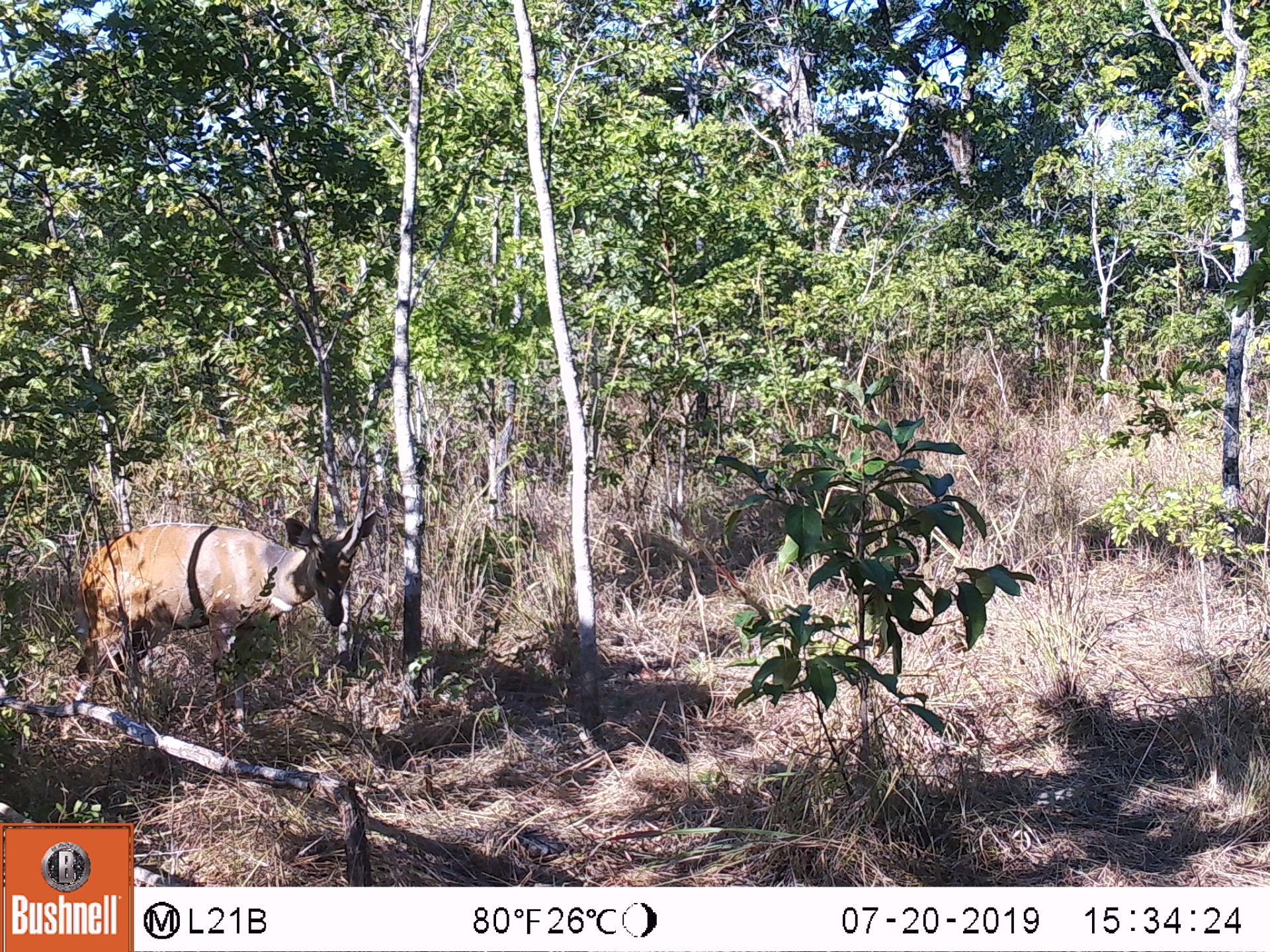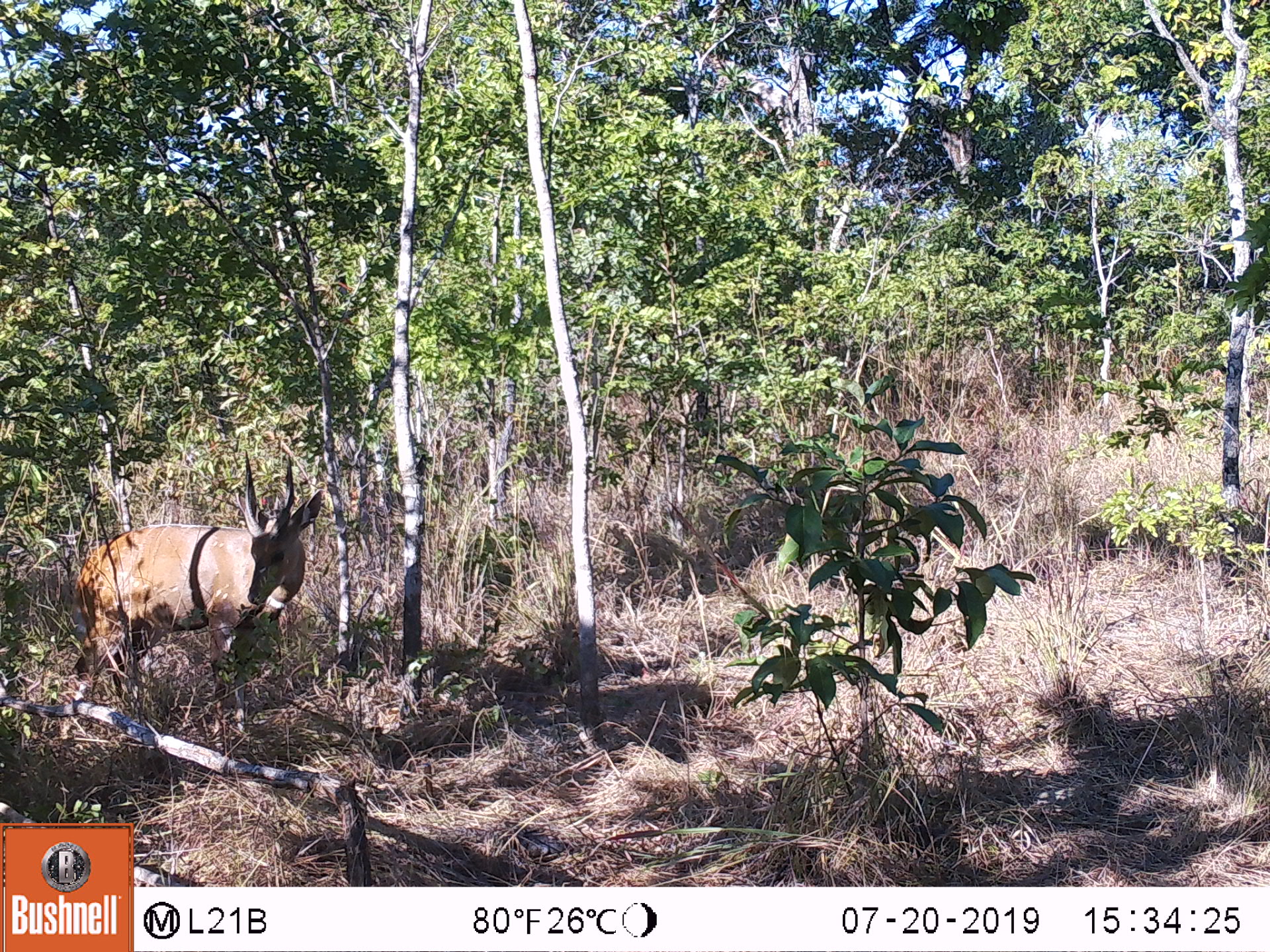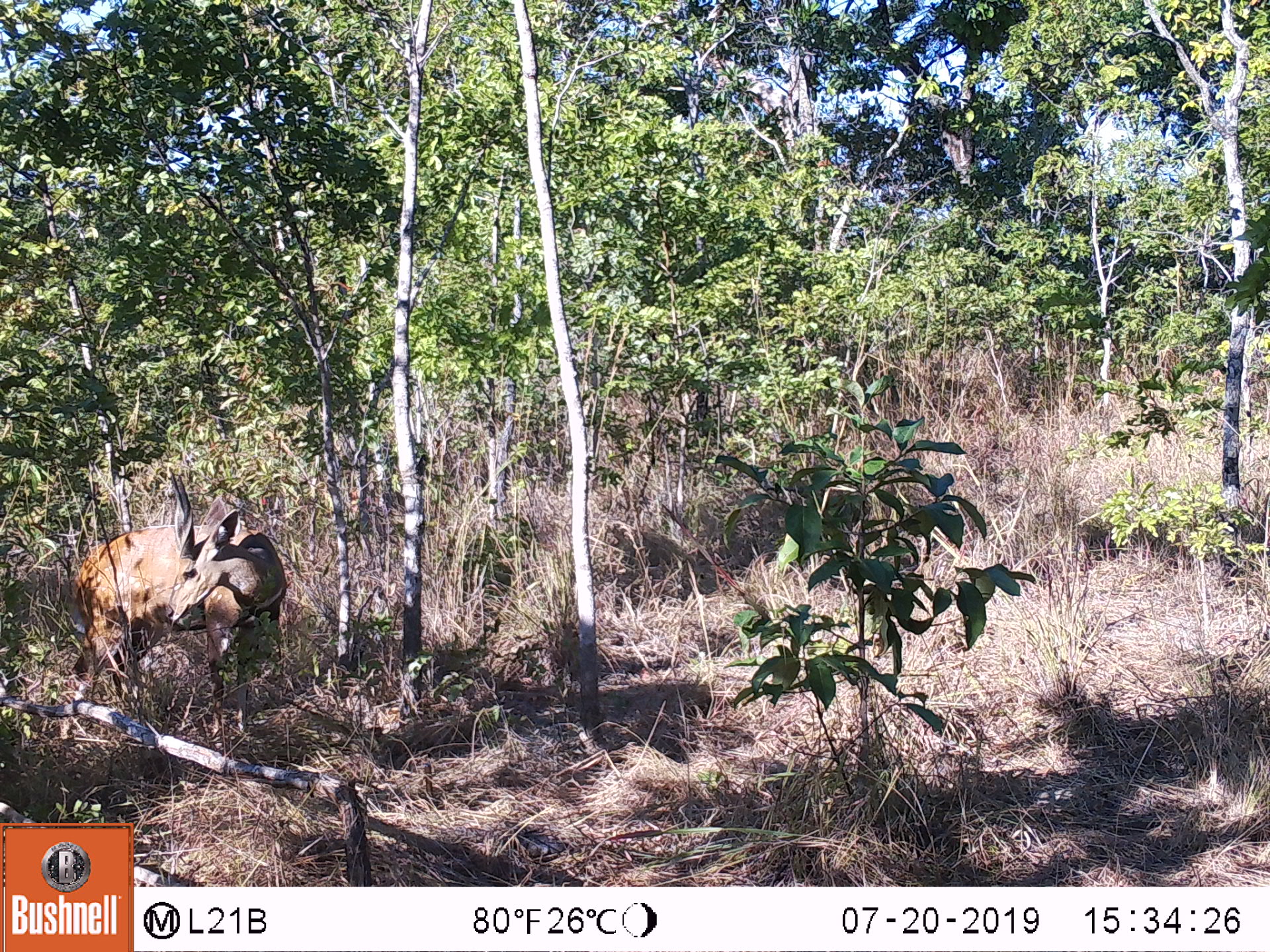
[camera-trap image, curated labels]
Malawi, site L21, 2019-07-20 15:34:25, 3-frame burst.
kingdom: Animalia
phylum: Chordata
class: Mammalia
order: Artiodactyla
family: Bovidae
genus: Tragelaphus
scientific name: Tragelaphus sylvaticus sylvaticus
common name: cape bushbuck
Cape bushbuck (Tragelaphus sylvaticus sylvaticus), count 1.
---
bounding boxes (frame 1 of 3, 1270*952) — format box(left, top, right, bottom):
cape bushbuck: box(64, 466, 378, 745)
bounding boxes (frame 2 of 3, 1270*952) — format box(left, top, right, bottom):
cape bushbuck: box(69, 454, 329, 712)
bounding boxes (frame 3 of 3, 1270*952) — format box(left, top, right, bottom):
cape bushbuck: box(71, 476, 293, 708)